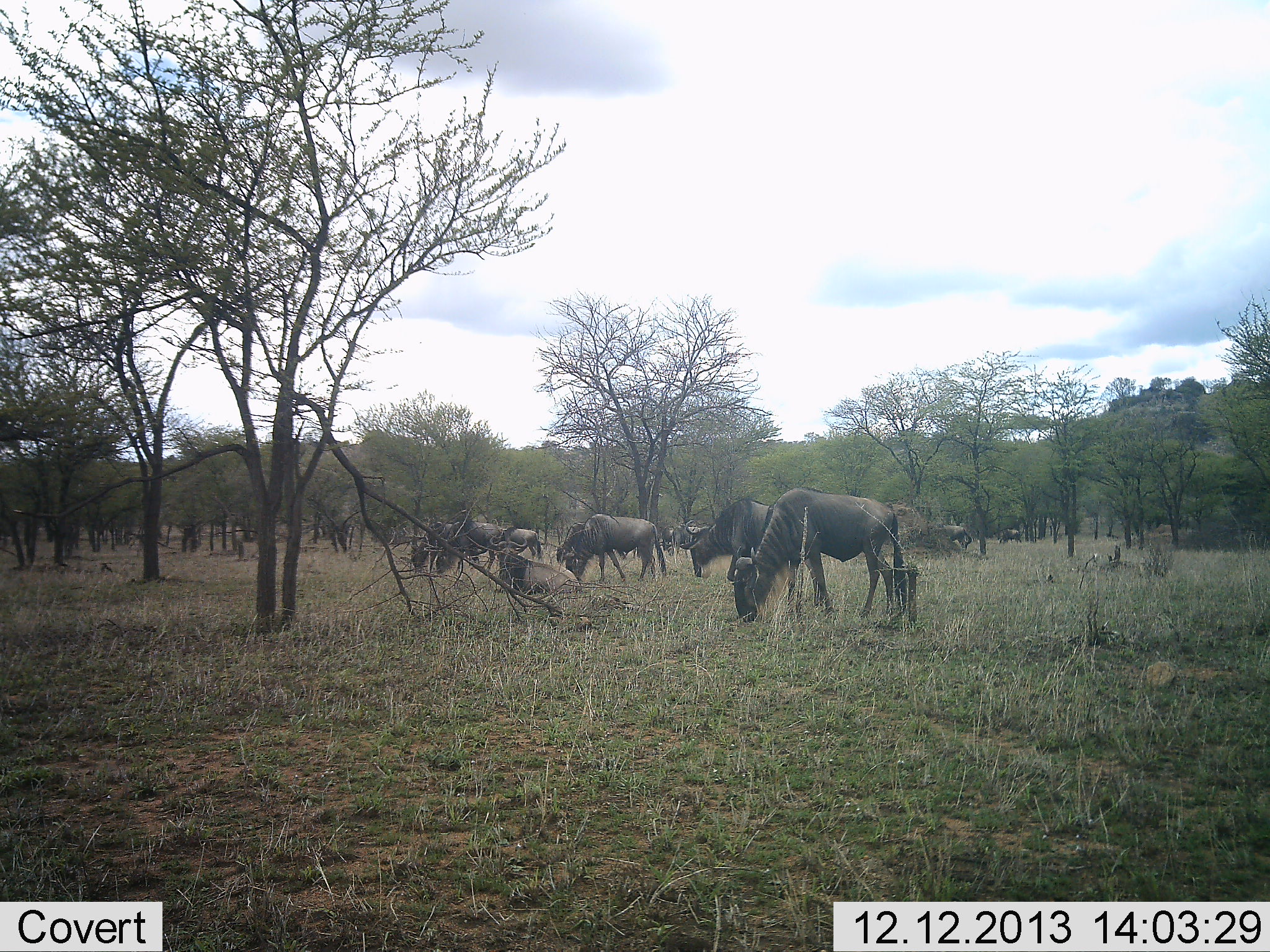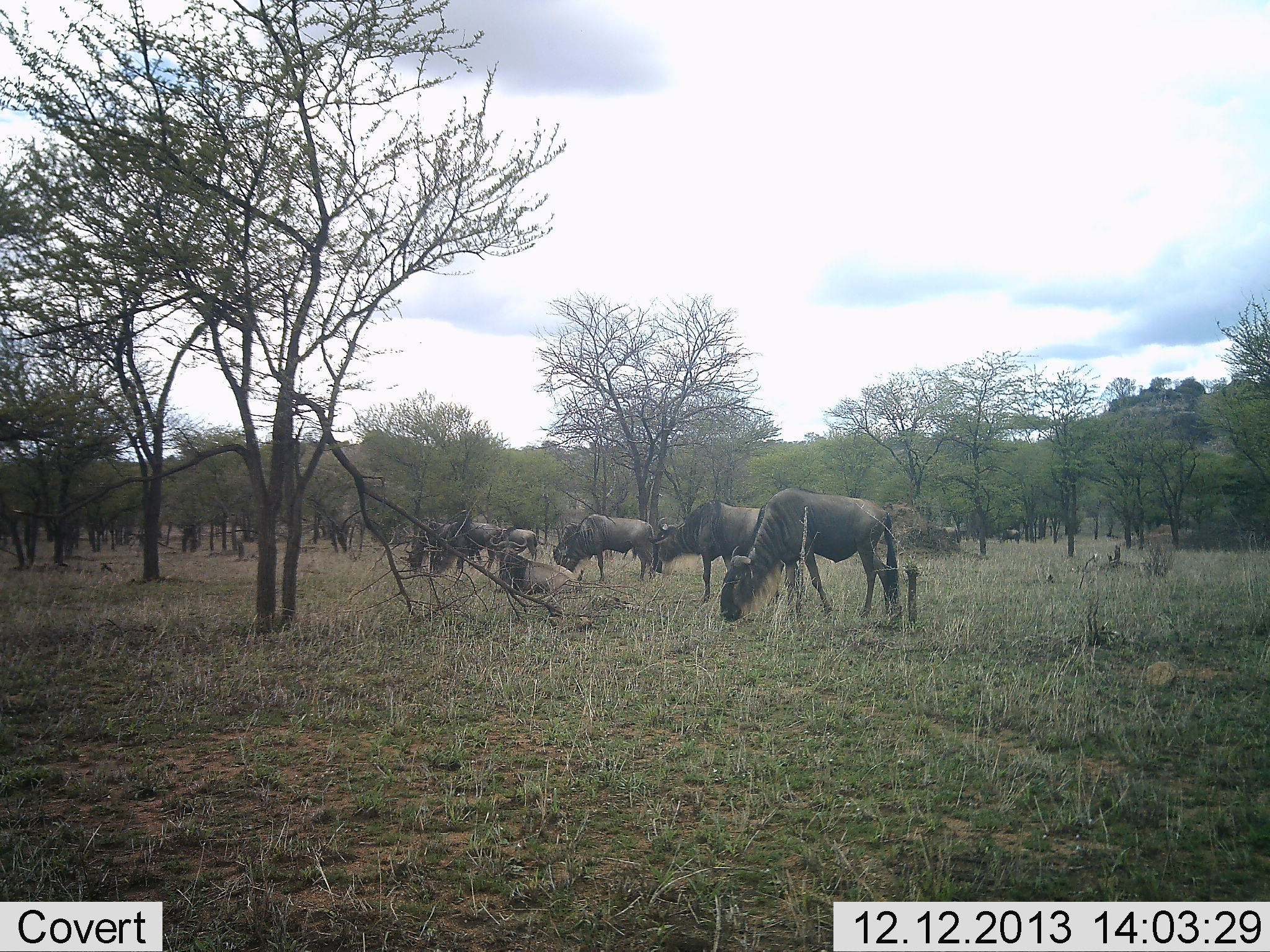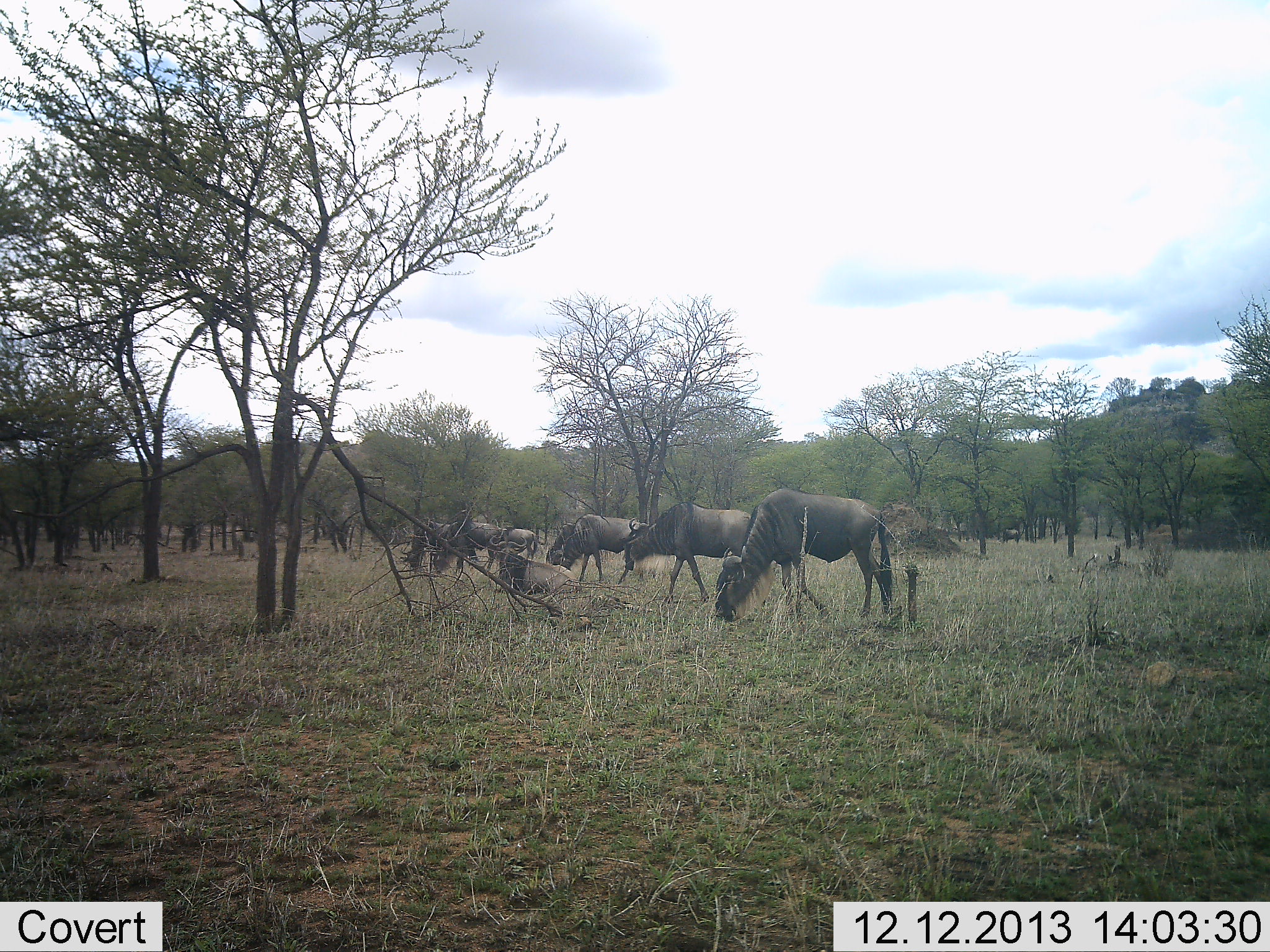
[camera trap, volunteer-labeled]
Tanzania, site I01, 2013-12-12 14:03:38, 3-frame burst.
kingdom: Animalia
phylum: Chordata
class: Mammalia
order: Artiodactyla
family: Bovidae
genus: Connochaetes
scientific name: Connochaetes taurinus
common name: blue wildebeest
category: wildebeest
Wildebeest (blue wildebeest) (Connochaetes taurinus), count 7. Behavior (volunteer vote fractions): standing 50%, resting 50%, moving 50%, interacting 0%. Young present (vote fraction): 0%. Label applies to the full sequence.